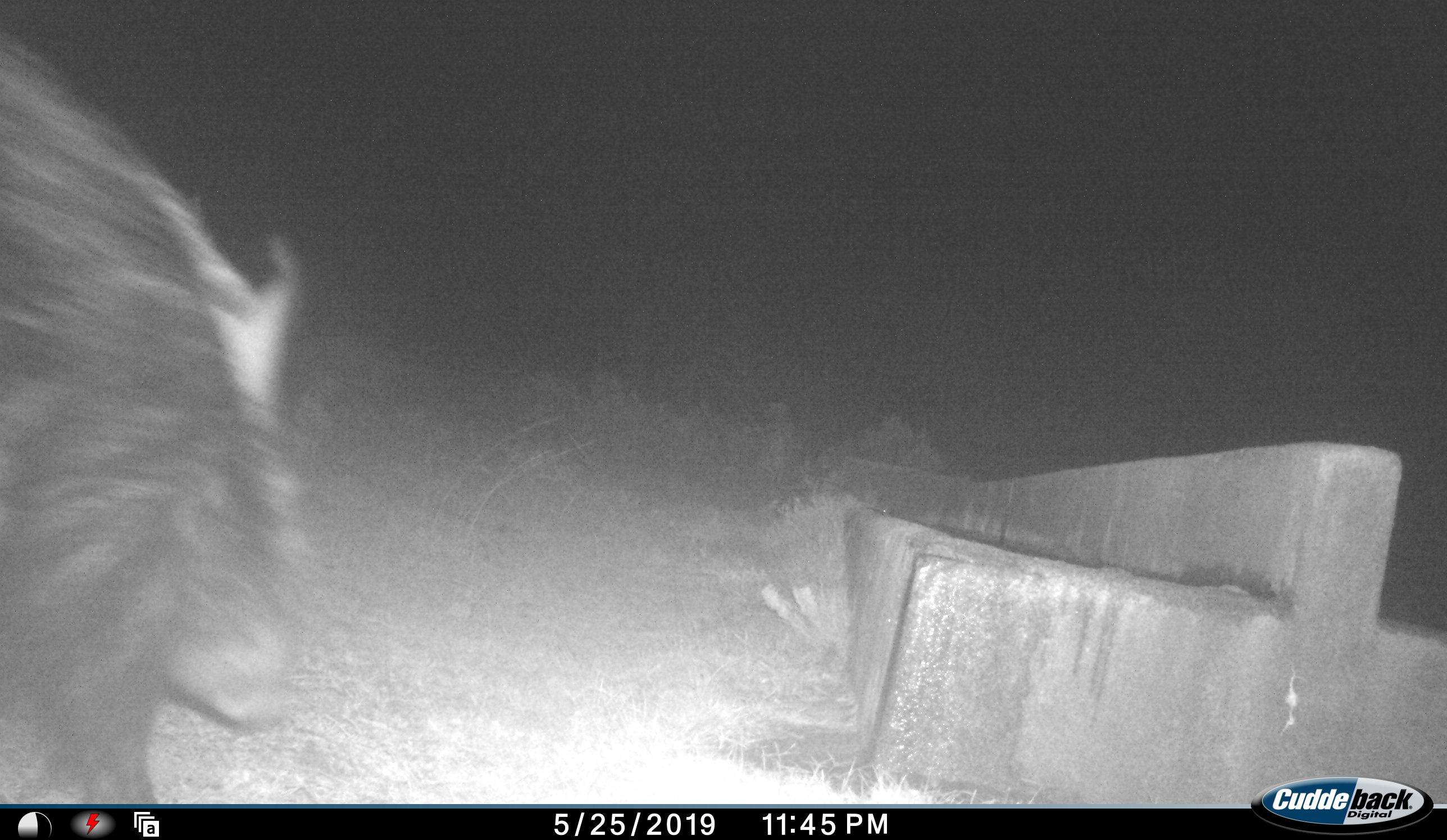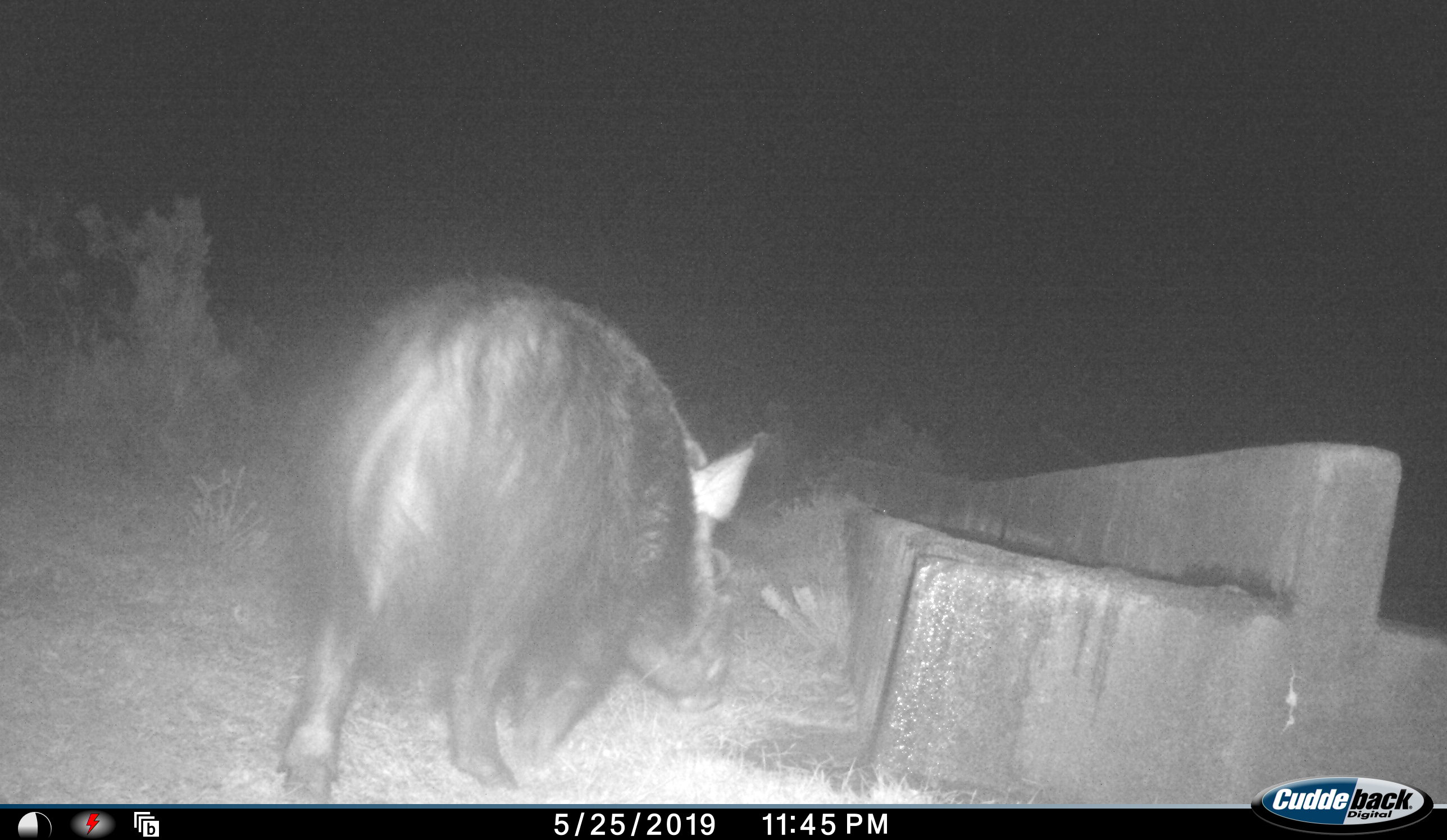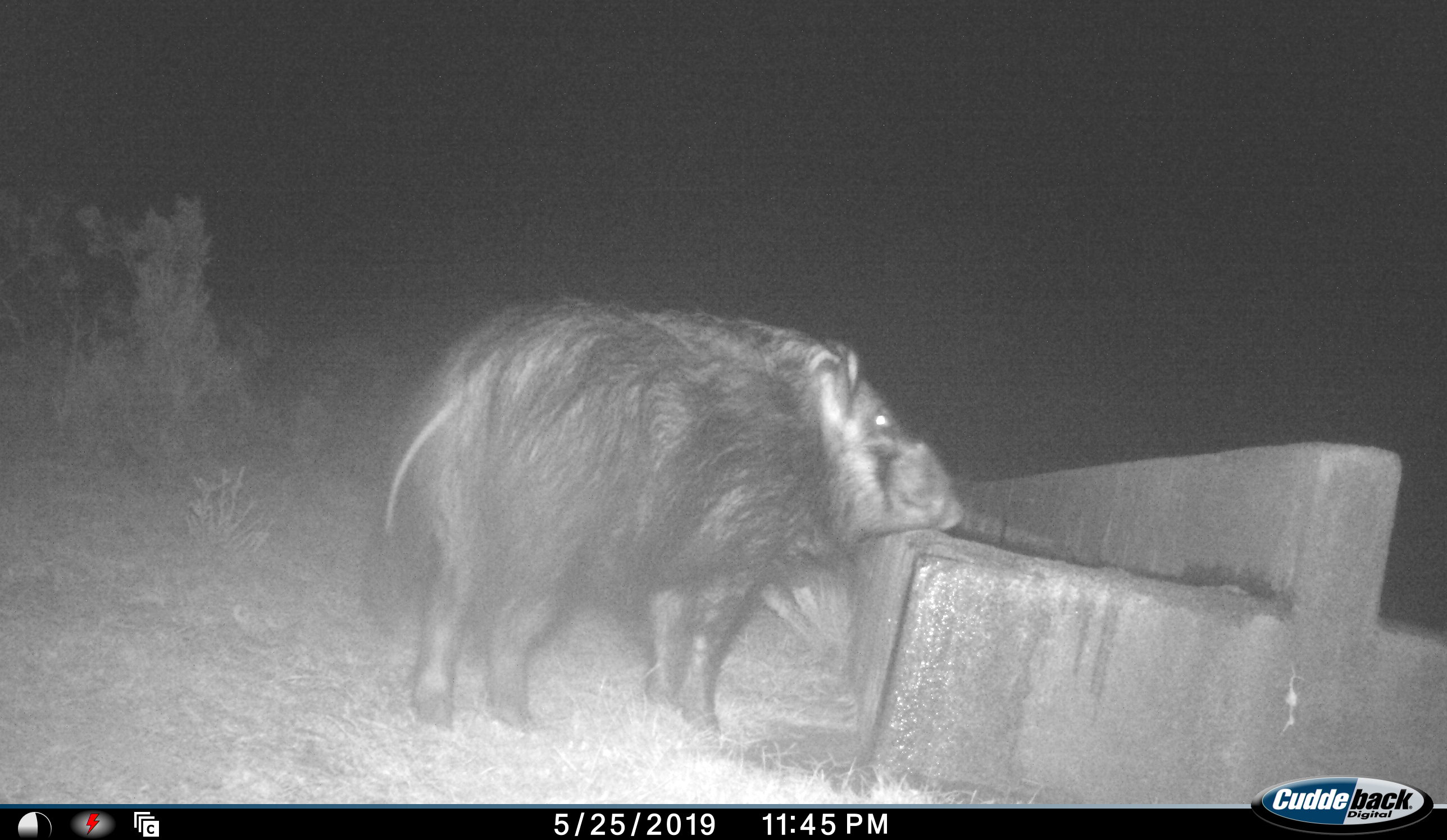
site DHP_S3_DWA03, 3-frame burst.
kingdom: Animalia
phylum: Chordata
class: Mammalia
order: Artiodactyla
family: Suidae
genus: Potamochoerus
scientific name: Potamochoerus larvatus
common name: bushpig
Bushpig (Potamochoerus larvatus), count 1. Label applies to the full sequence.